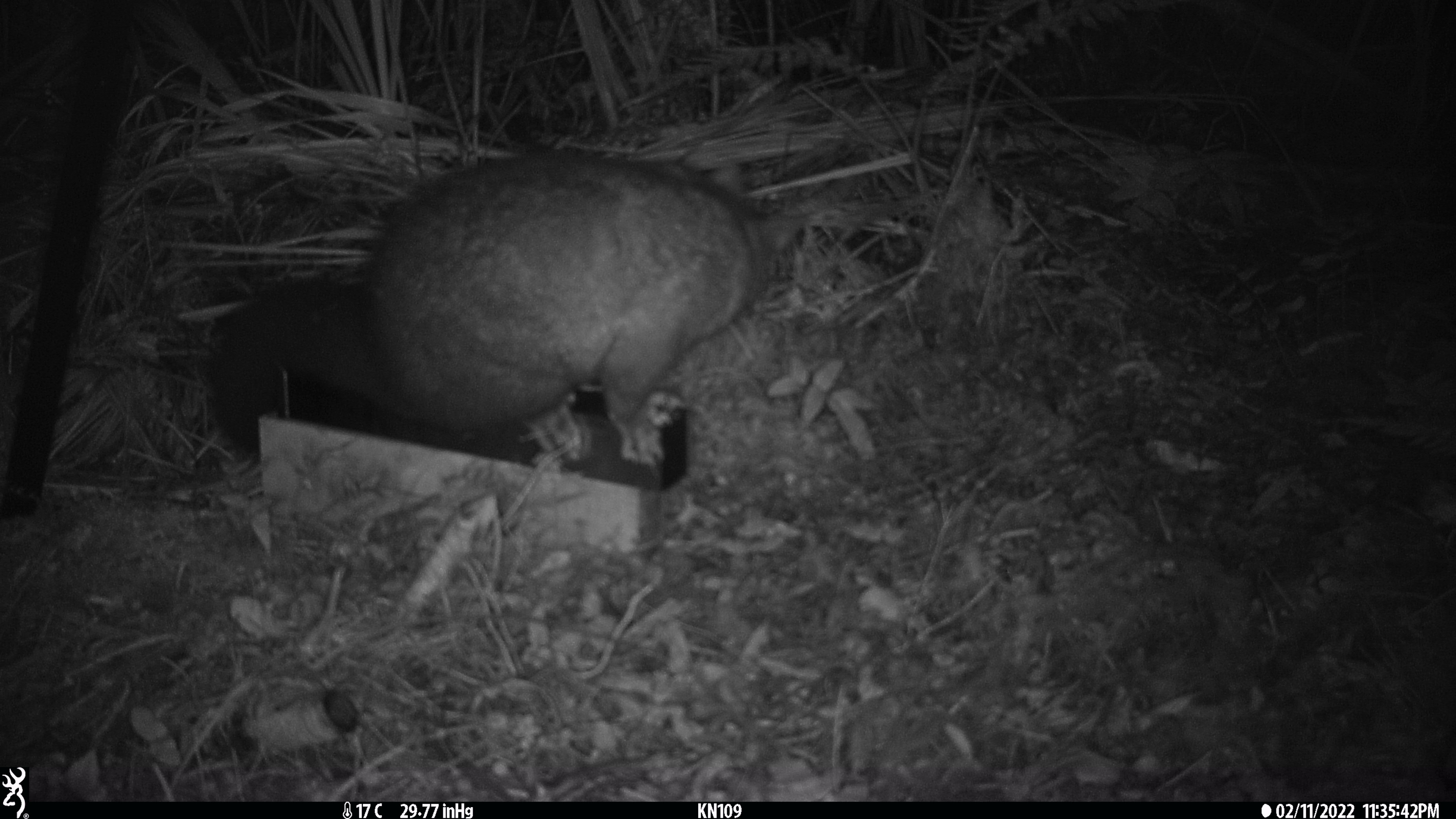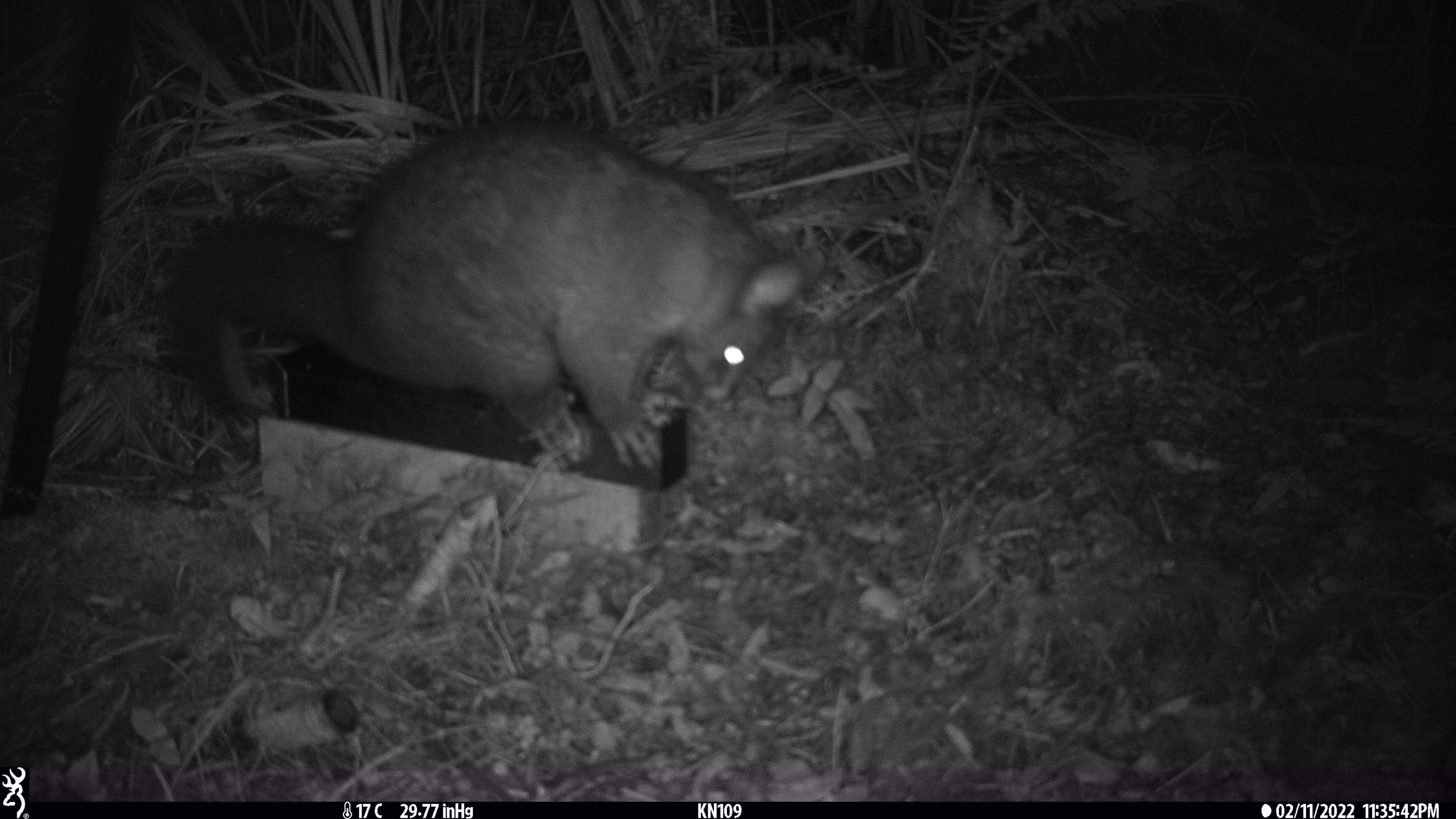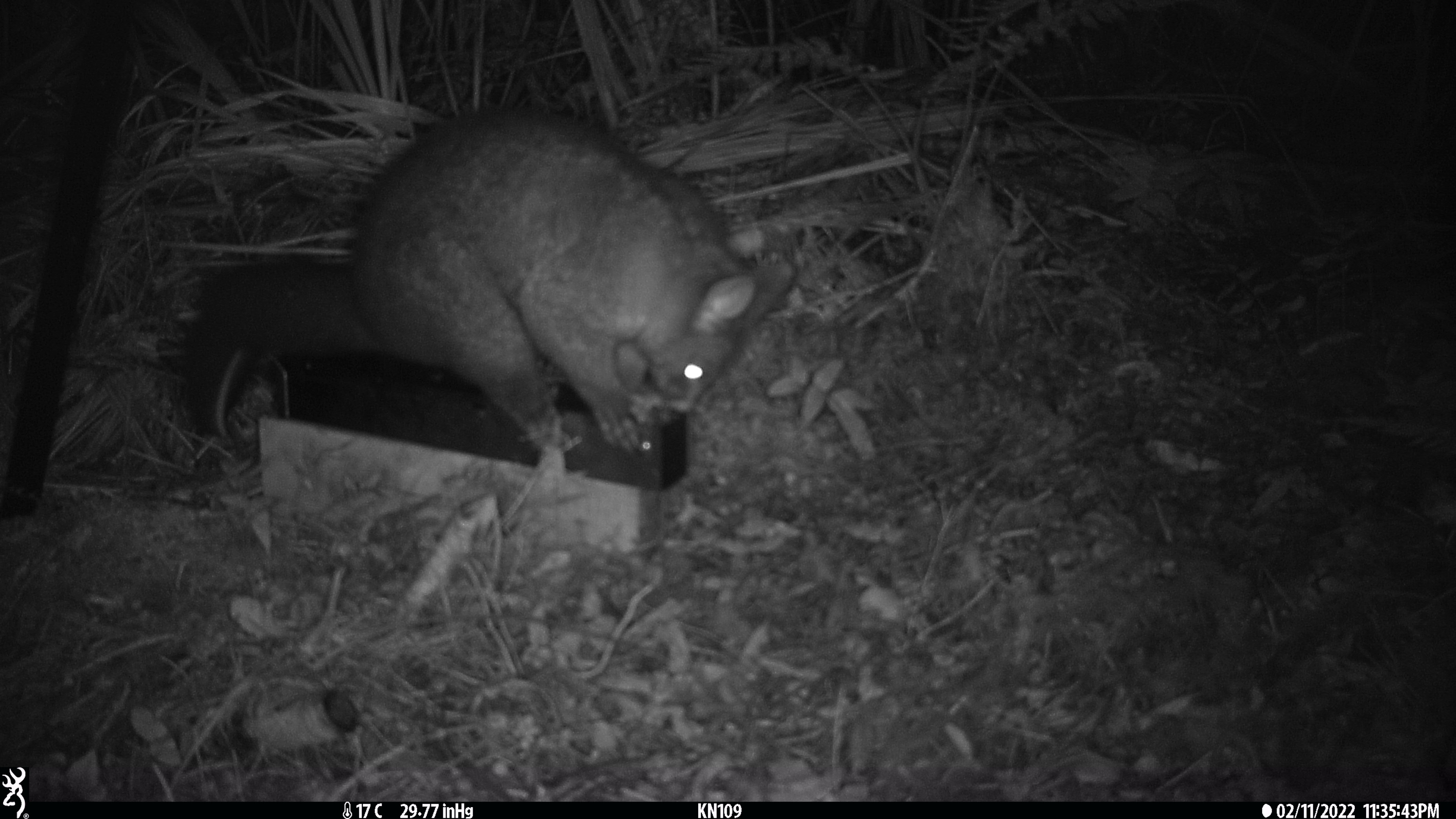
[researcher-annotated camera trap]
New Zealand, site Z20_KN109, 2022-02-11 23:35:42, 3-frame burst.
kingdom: Animalia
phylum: Chordata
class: Mammalia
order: Diprotodontia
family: Phalangeridae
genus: Trichosurus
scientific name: Trichosurus vulpecula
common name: common brushtail possum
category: possum